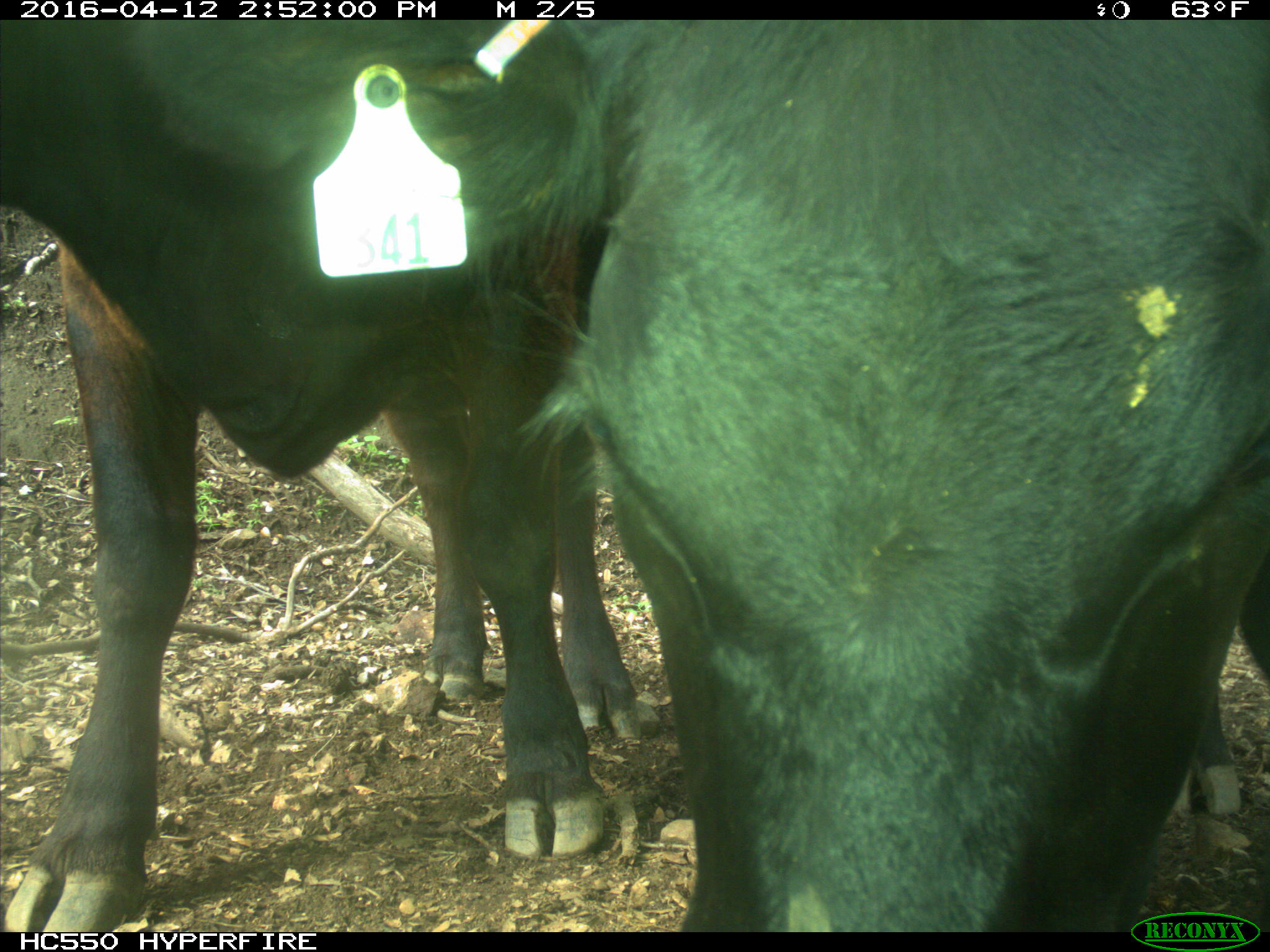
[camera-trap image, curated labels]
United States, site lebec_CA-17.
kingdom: Animalia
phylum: Chordata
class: Mammalia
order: Artiodactyla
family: Bovidae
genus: Bos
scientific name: Bos taurus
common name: domestic cow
Bos taurus (domestic cow).